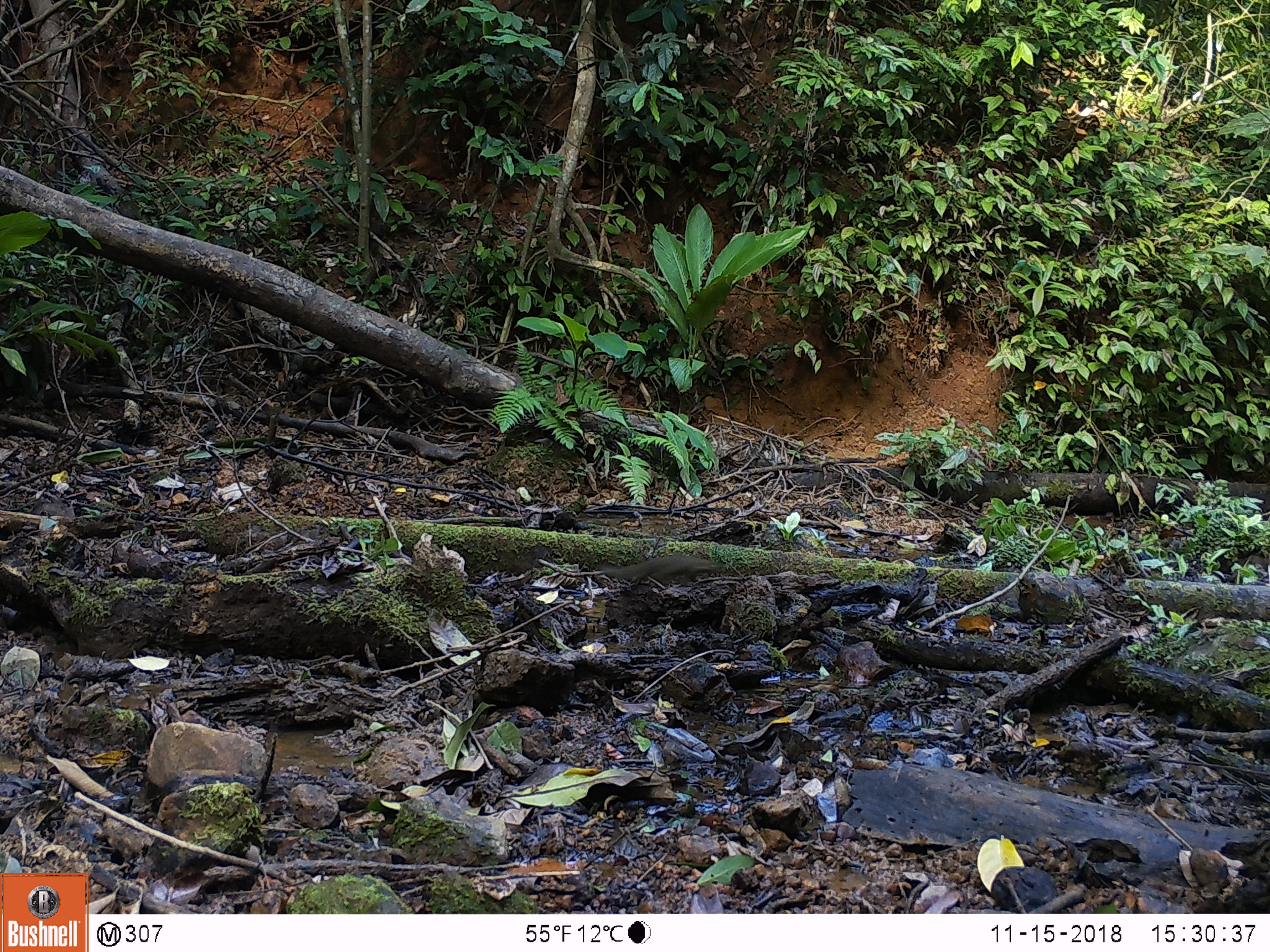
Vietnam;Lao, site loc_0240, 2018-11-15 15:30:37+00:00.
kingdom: Animalia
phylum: Chordata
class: Mammalia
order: Scandentia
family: Tupaiidae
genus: Tupaia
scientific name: Tupaia belangeri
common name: northern treeshrew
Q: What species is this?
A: Northern treeshrew (Tupaia belangeri).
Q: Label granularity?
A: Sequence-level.